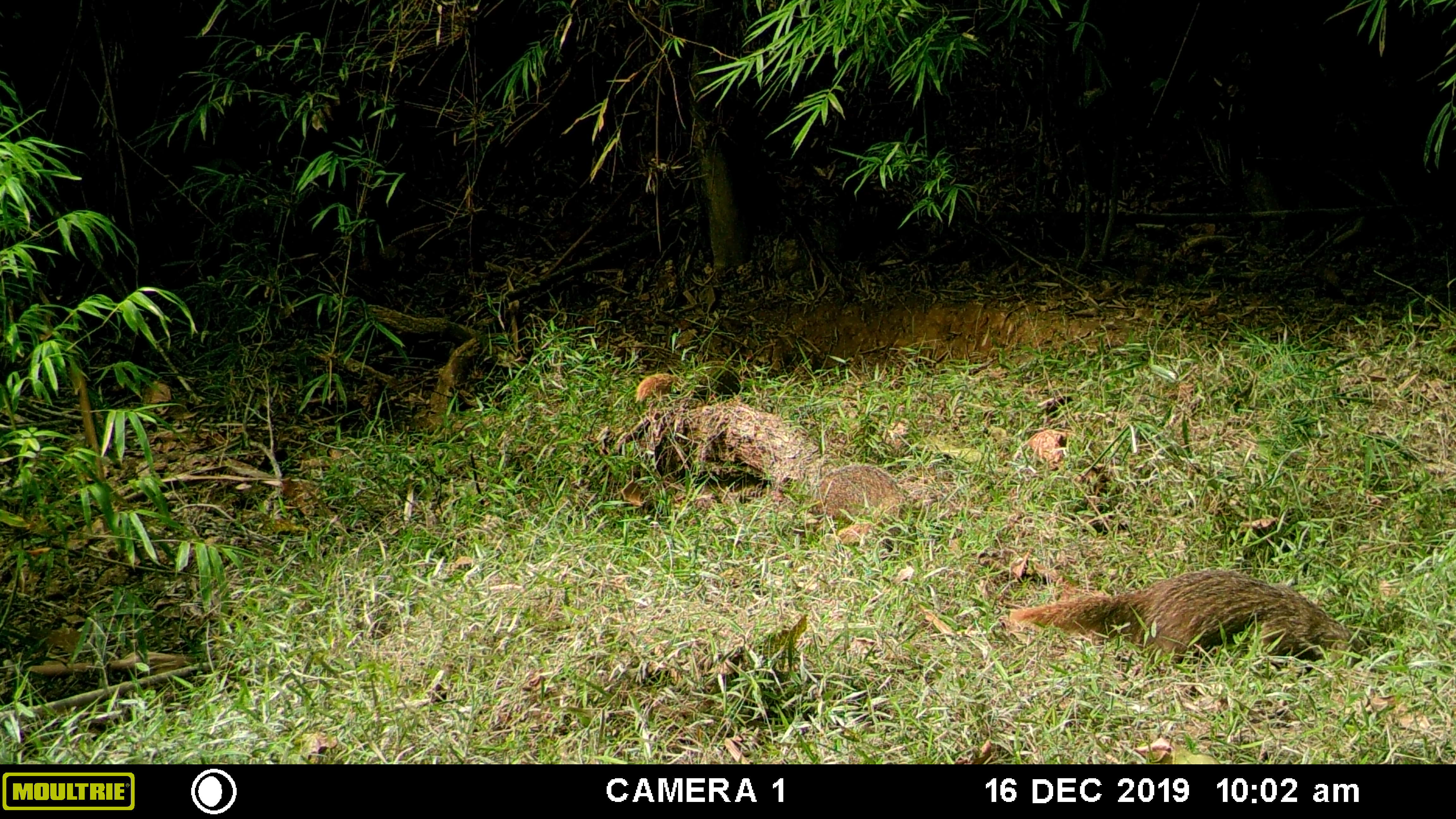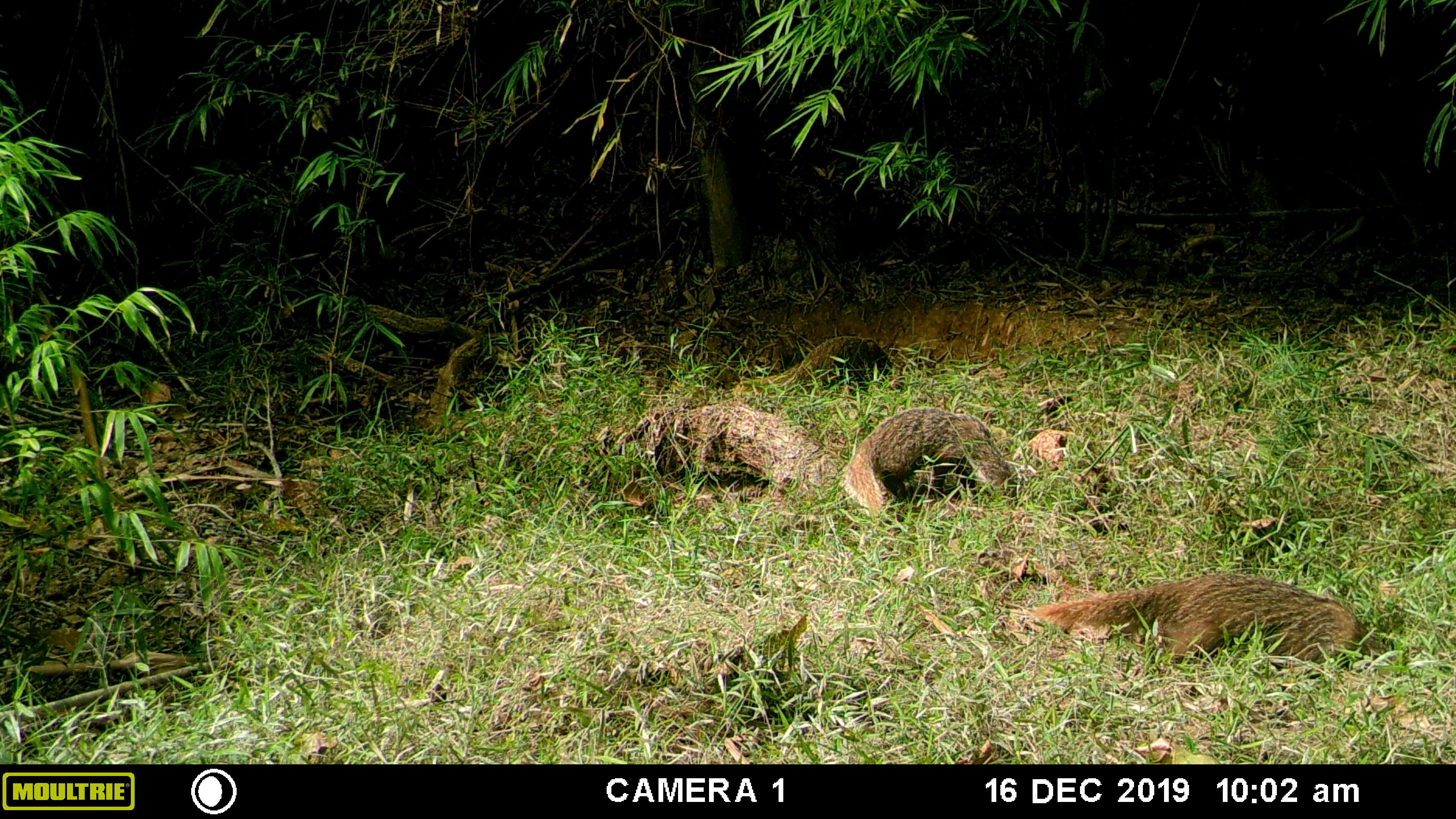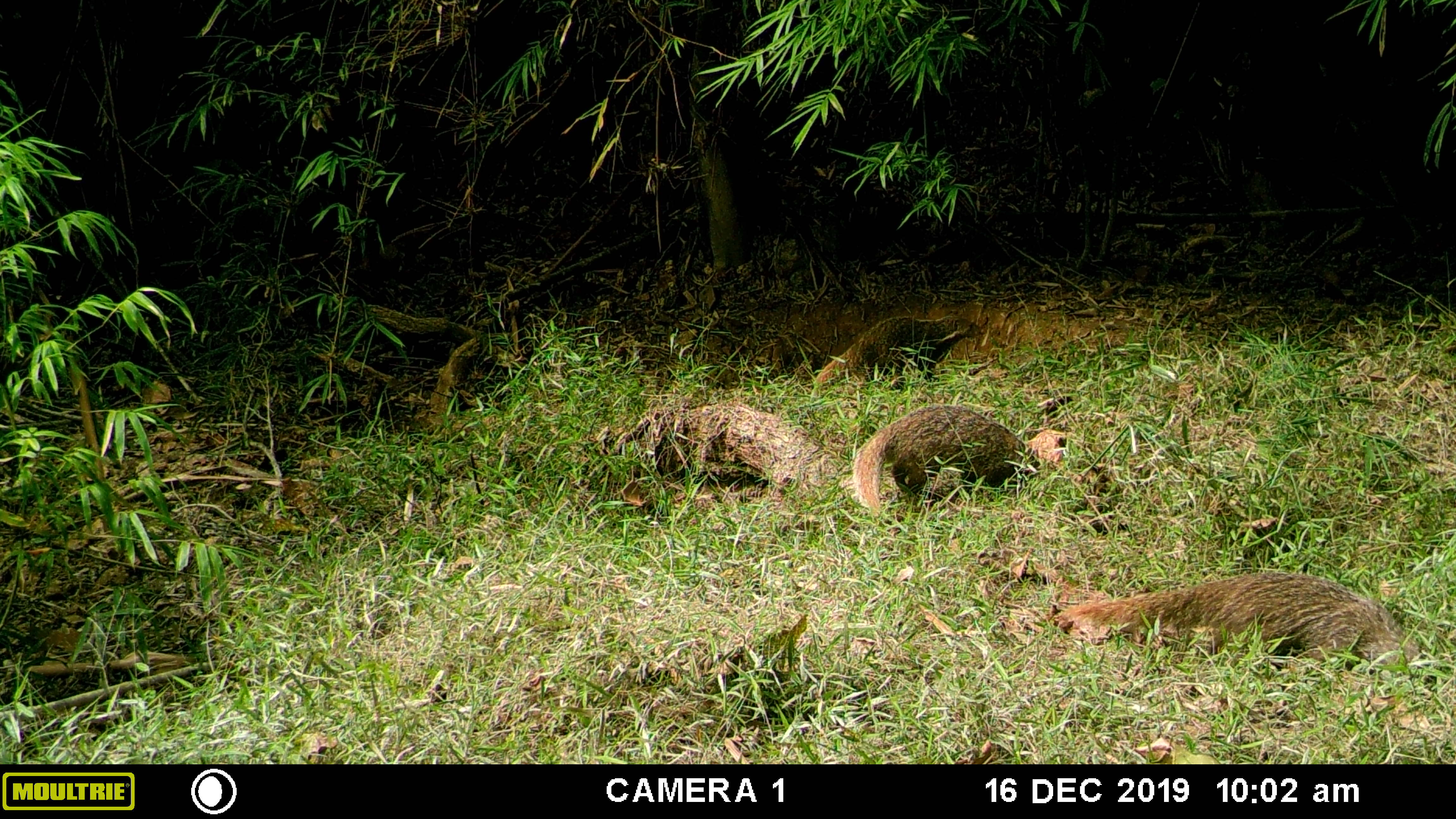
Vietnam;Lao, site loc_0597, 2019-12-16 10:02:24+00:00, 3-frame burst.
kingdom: Animalia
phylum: Chordata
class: Mammalia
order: Carnivora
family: Herpestidae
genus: Urva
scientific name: Urva urva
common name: crab-eating mongoose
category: crab eating mongoose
Crab eating mongoose (crab-eating mongoose) (Urva urva). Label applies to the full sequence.